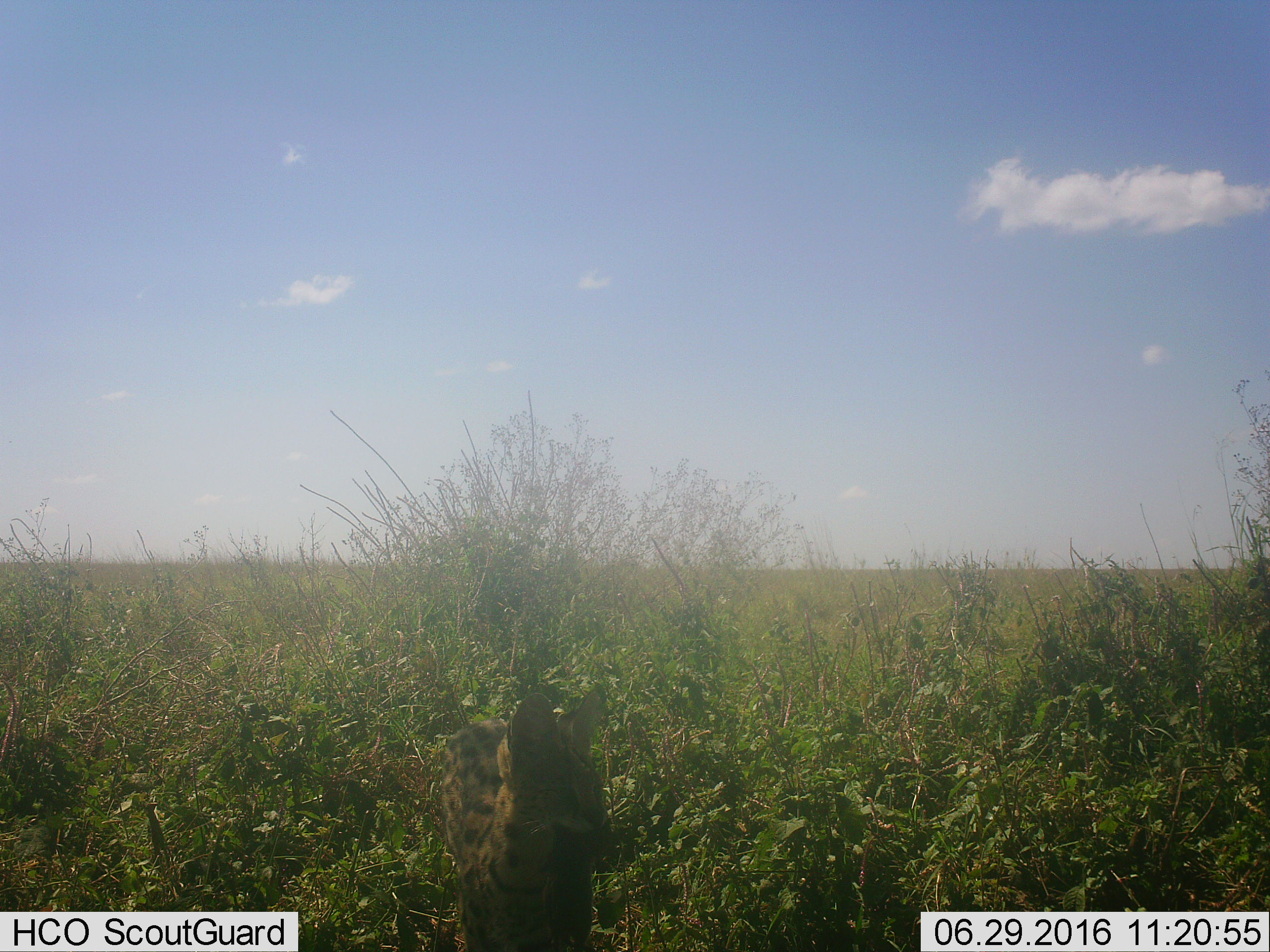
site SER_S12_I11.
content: unidentified animal